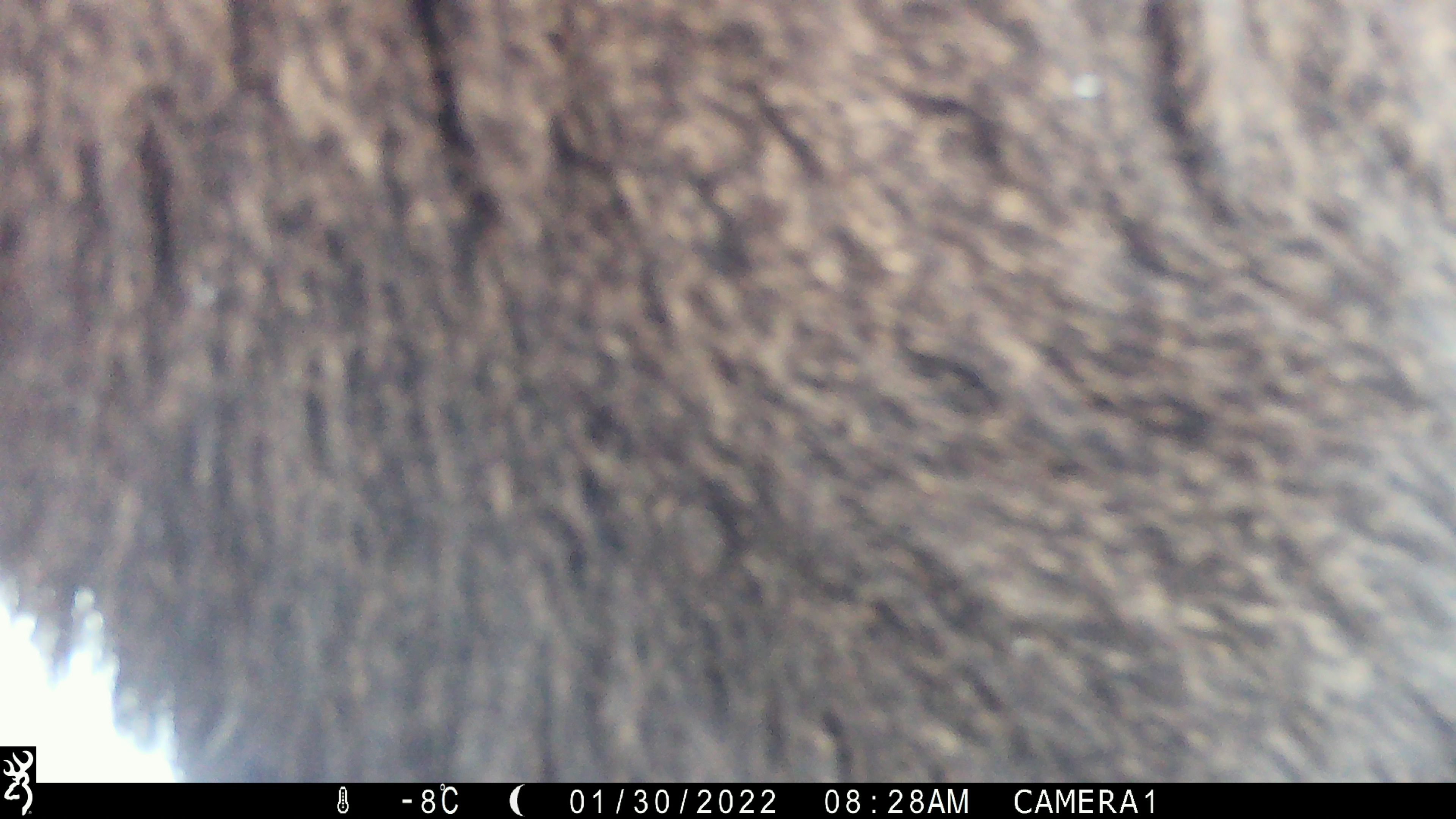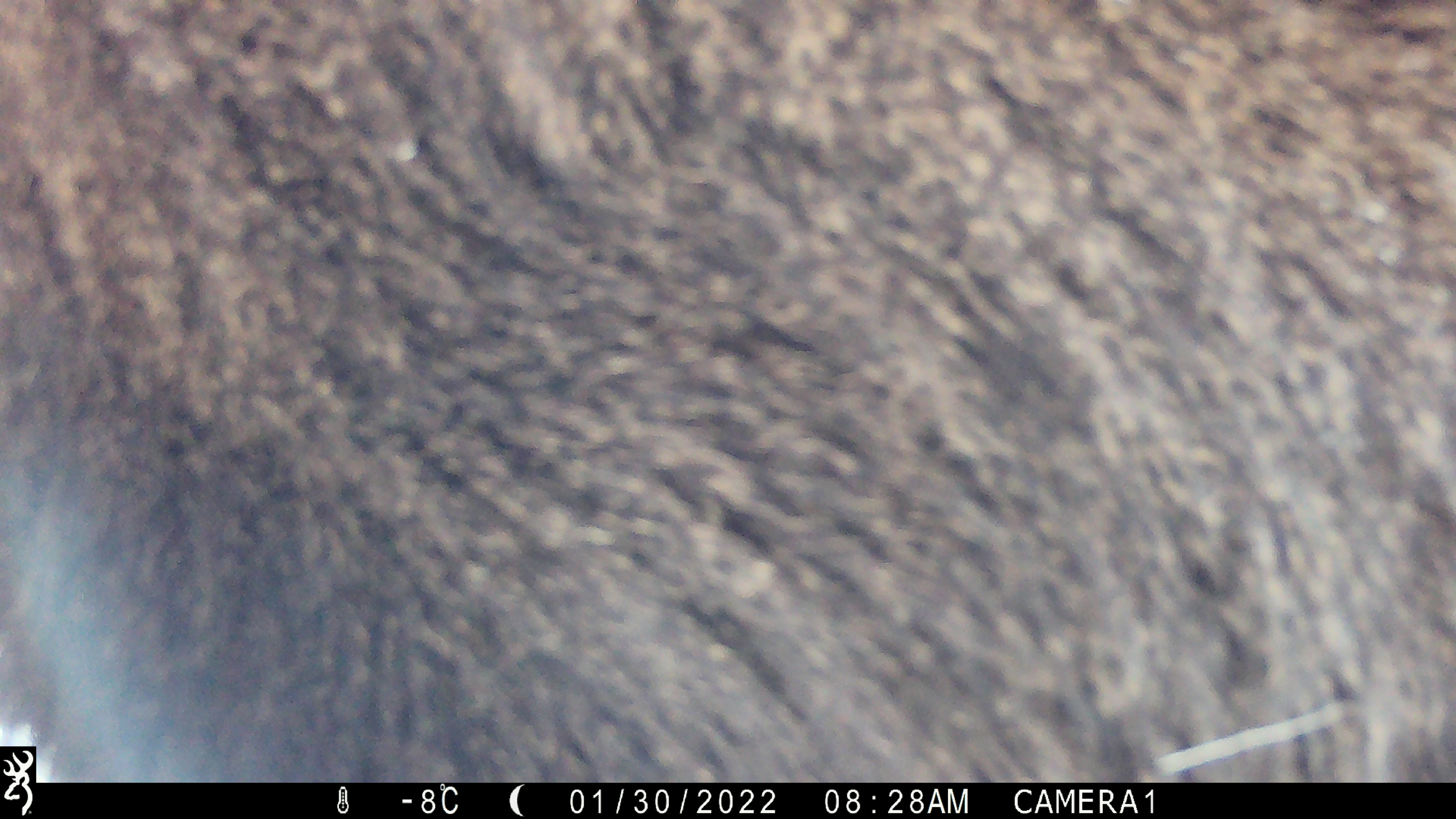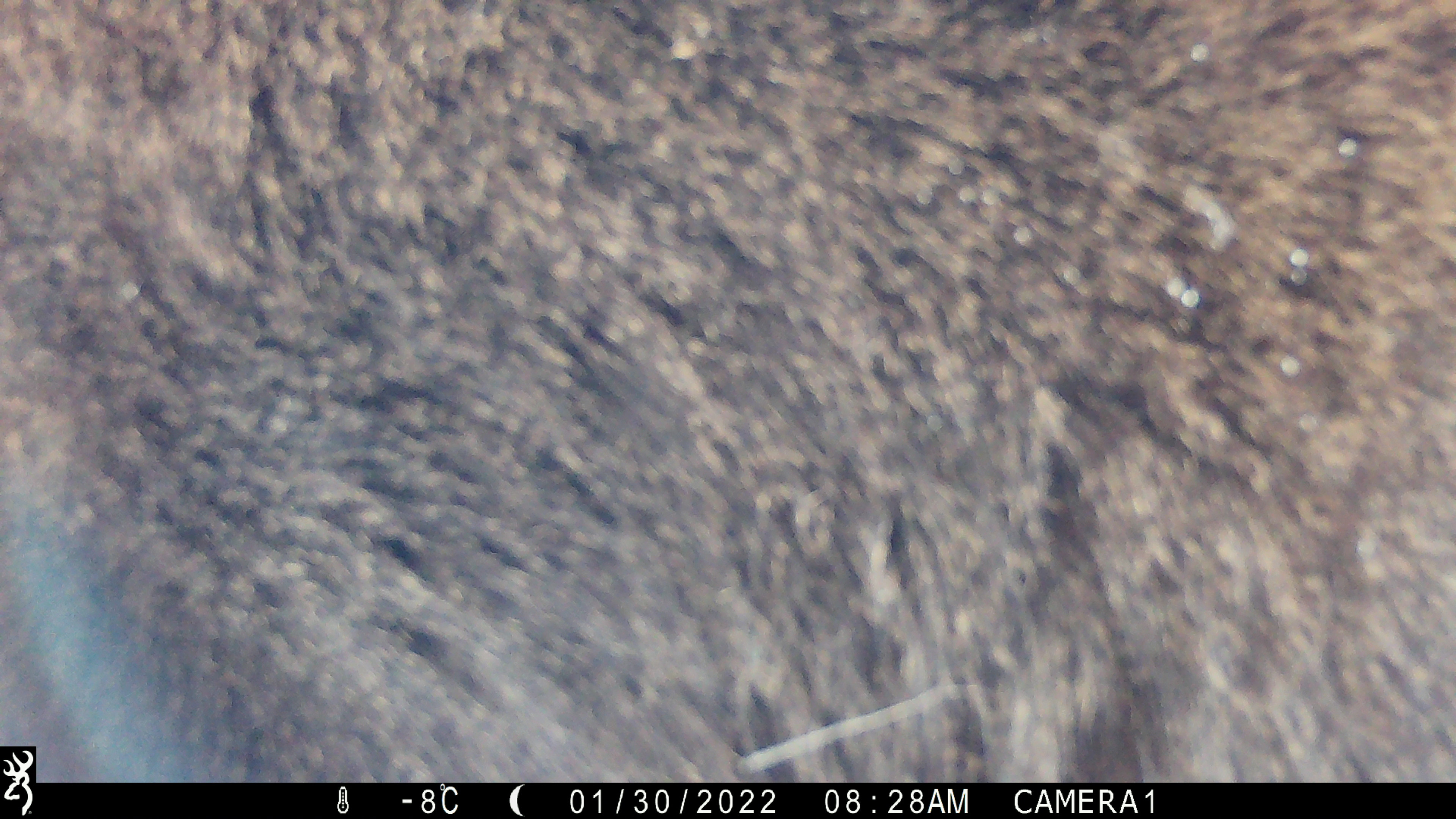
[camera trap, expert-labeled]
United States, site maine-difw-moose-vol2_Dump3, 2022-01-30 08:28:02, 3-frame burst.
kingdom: Animalia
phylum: Chordata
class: Mammalia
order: Artiodactyla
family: Cervidae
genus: Alces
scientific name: Alces alces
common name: moose